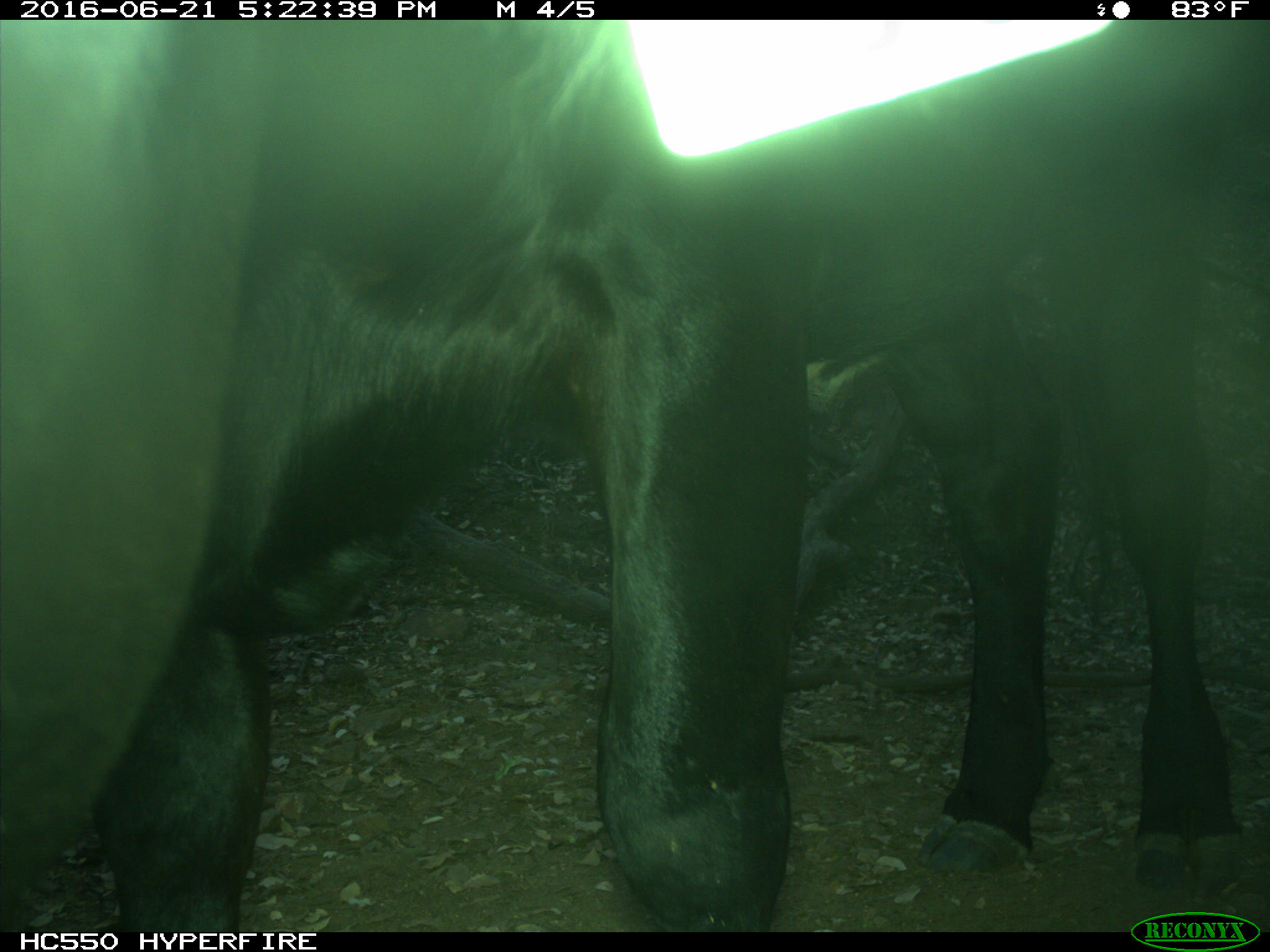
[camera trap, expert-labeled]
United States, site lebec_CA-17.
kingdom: Animalia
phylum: Chordata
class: Mammalia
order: Artiodactyla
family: Bovidae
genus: Bos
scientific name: Bos taurus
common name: domestic cow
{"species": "Bos taurus (domestic cow)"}